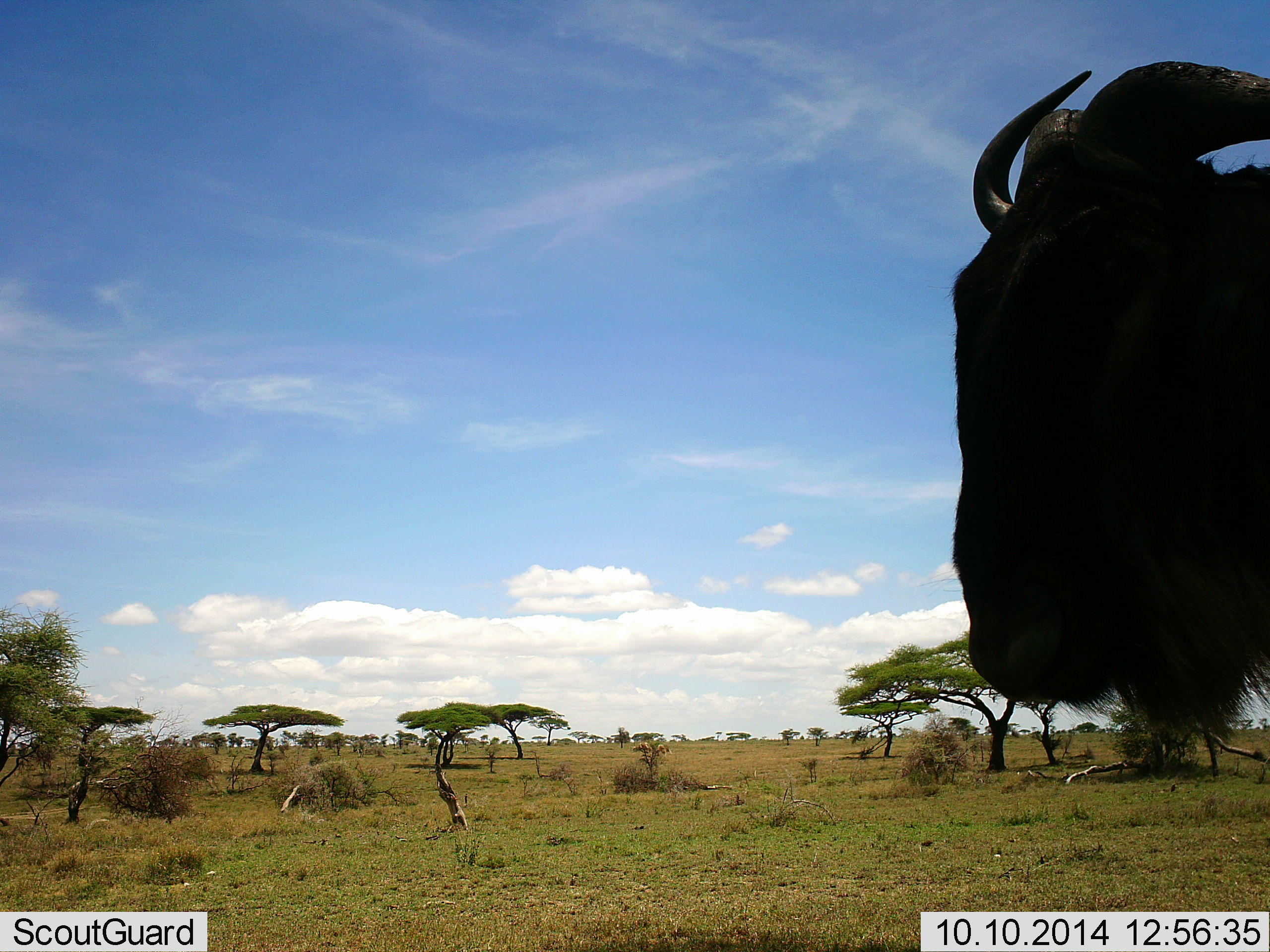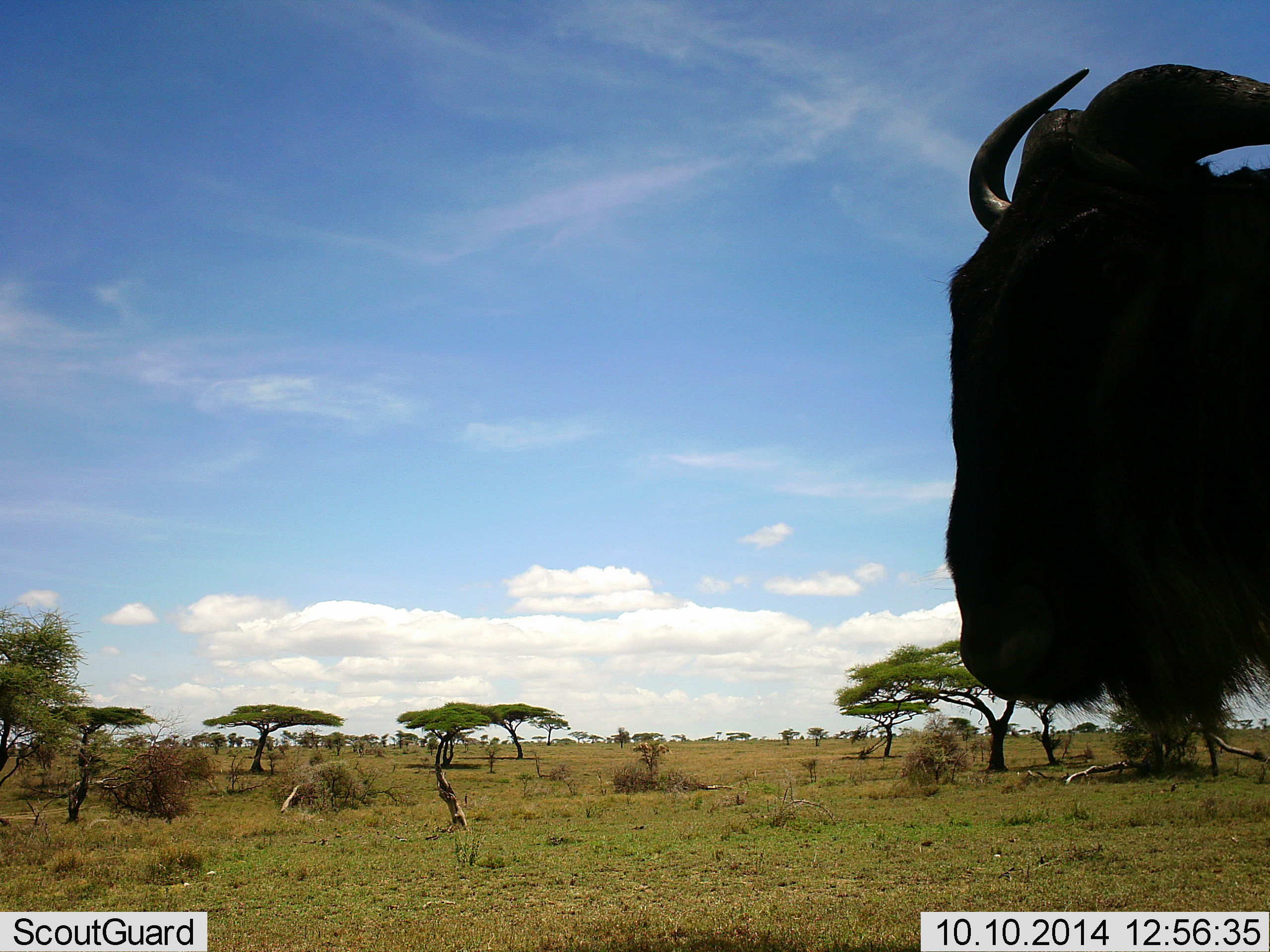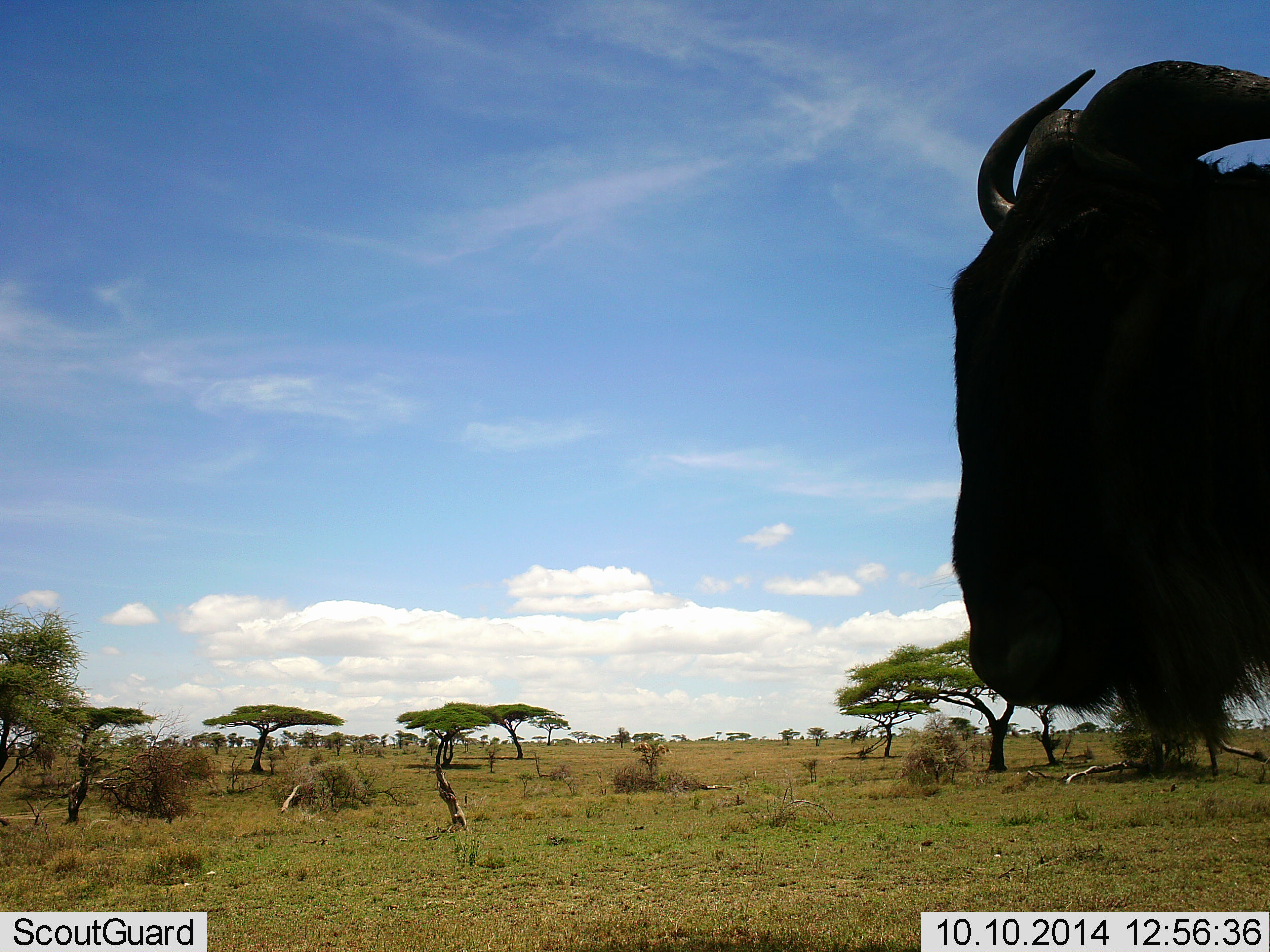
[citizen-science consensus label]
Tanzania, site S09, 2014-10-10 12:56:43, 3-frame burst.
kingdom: Animalia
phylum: Chordata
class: Mammalia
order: Artiodactyla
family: Bovidae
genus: Connochaetes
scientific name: Connochaetes taurinus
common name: blue wildebeest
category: wildebeest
Wildebeest (blue wildebeest) (Connochaetes taurinus), count 1. Behavior (volunteer vote fractions): standing 100%, resting 0%, moving 0%, interacting 0%. Young present (vote fraction): 0%. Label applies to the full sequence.